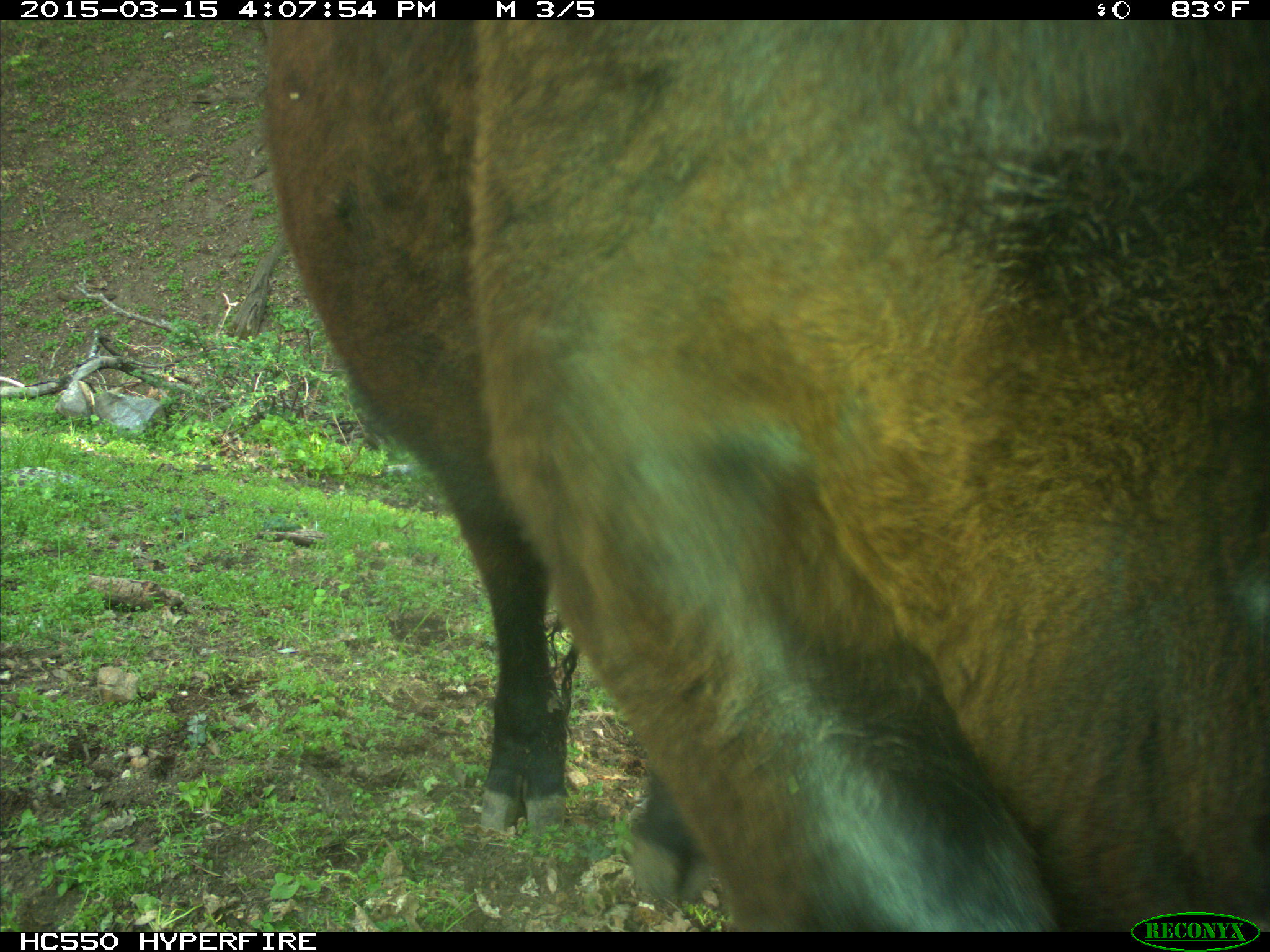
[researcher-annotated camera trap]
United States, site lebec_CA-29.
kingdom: Animalia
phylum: Chordata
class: Mammalia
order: Artiodactyla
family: Bovidae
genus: Bos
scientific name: Bos taurus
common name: domestic cow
Bos taurus (domestic cow).